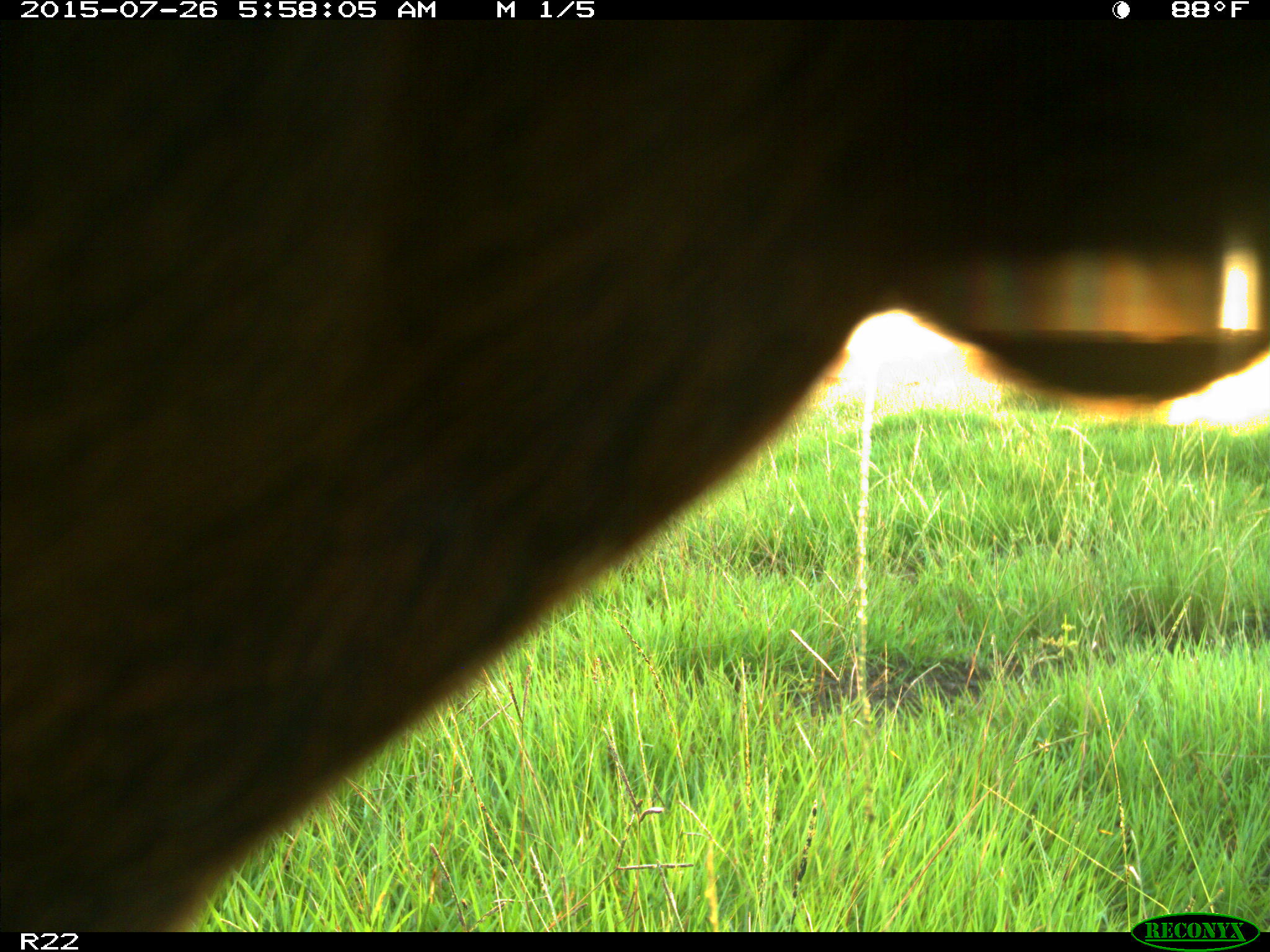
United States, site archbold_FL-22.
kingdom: Animalia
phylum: Chordata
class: Mammalia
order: Artiodactyla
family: Suidae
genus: Sus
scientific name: Sus scrofa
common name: wild boar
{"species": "Sus scrofa (wild boar)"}